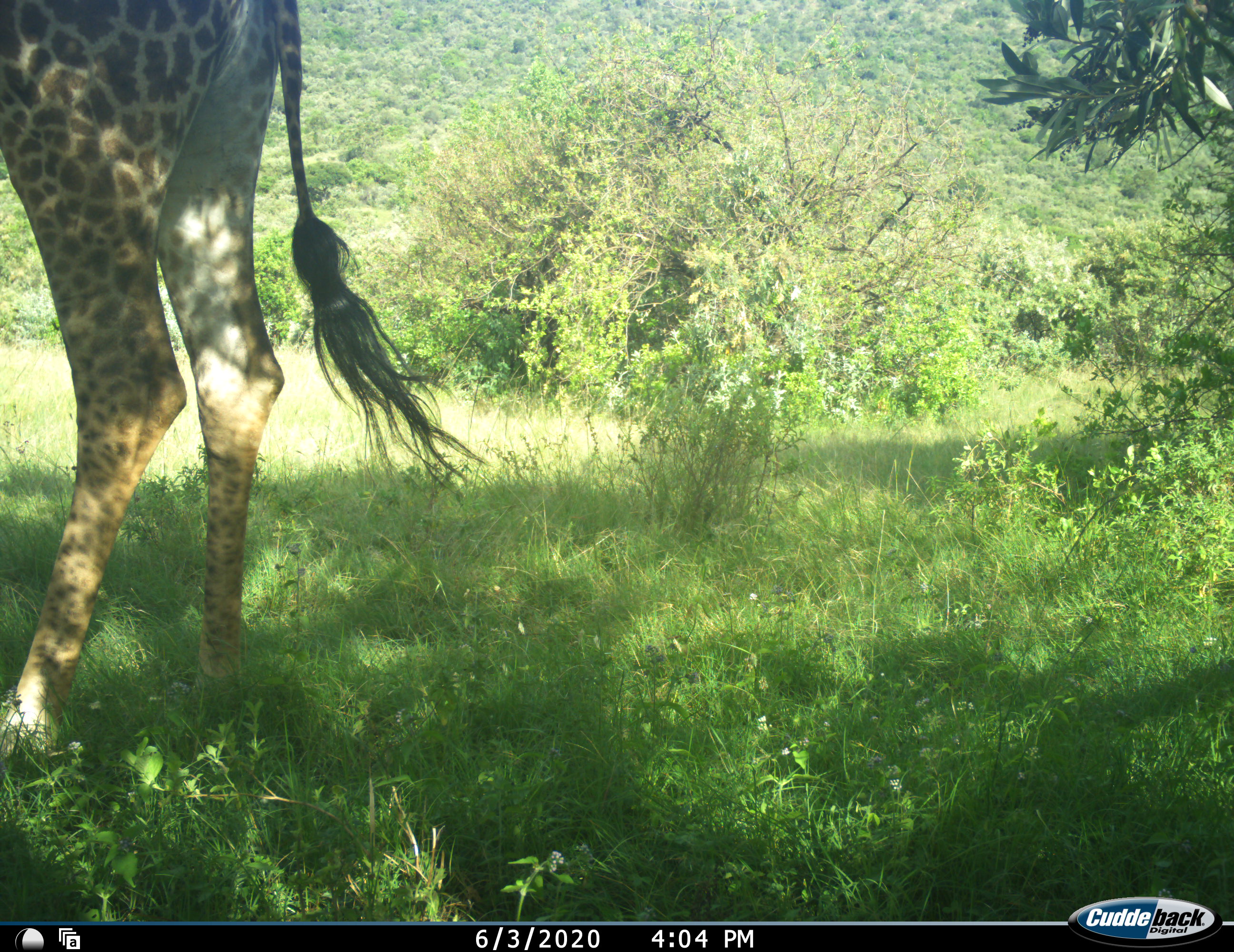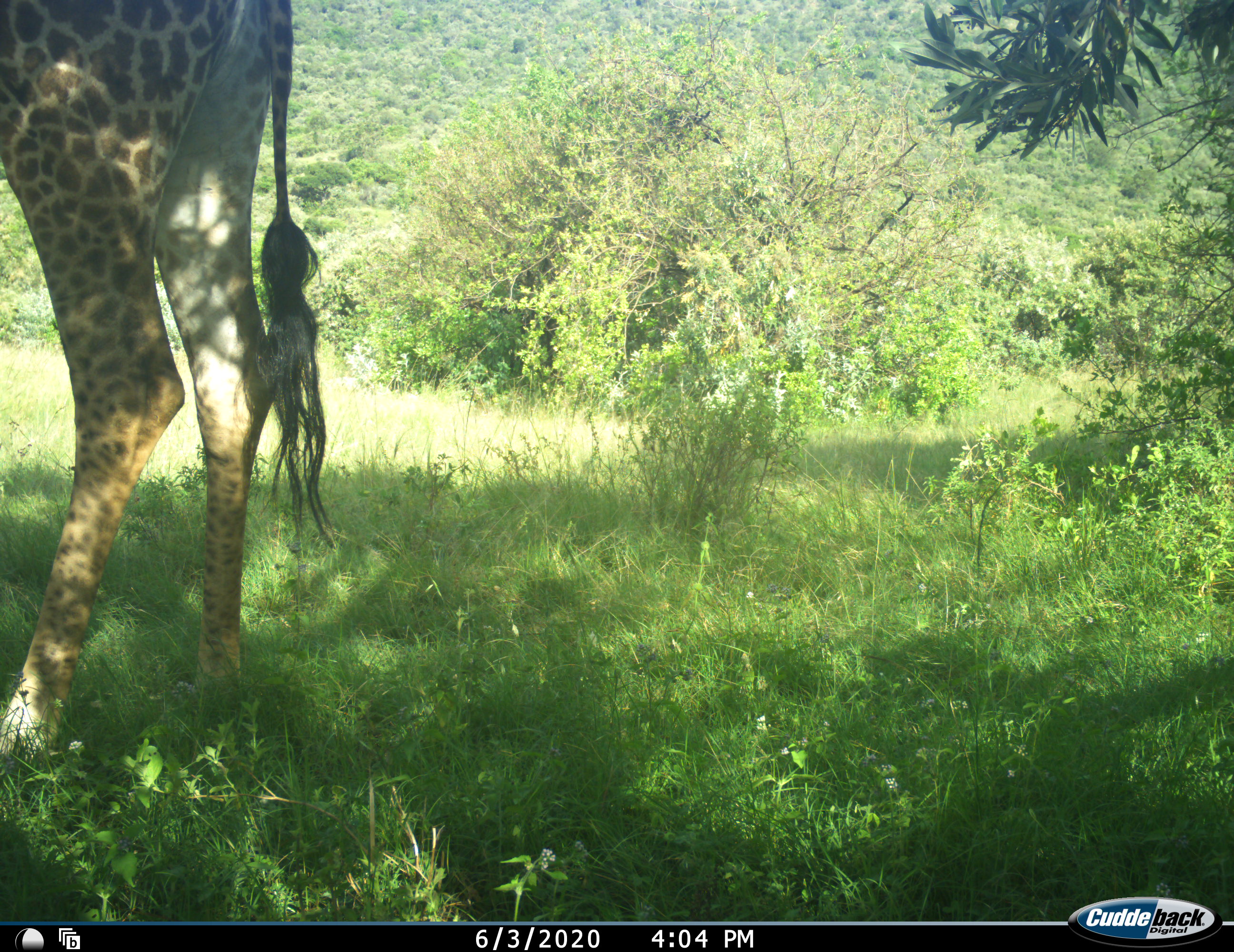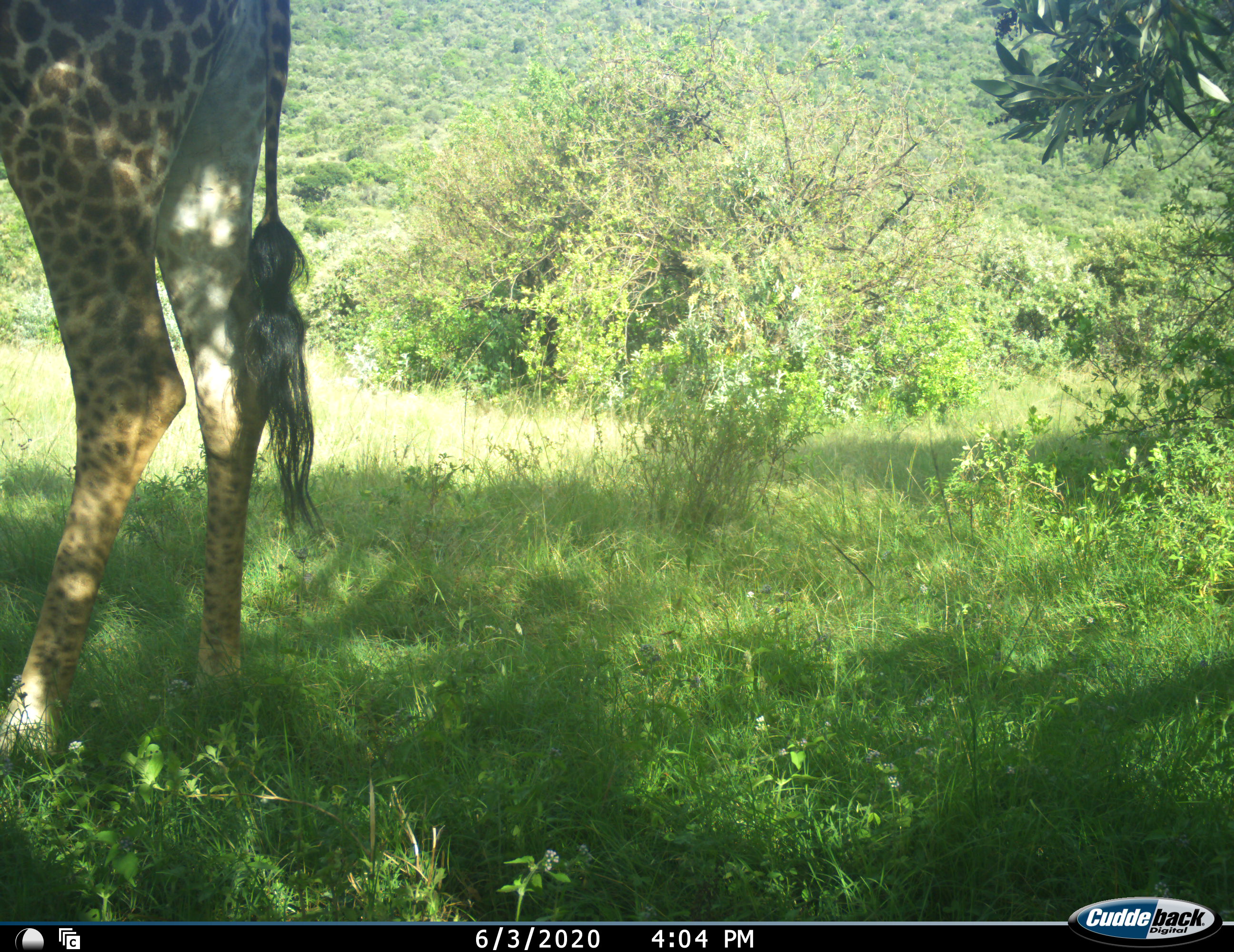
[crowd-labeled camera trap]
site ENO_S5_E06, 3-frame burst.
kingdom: Animalia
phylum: Chordata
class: Mammalia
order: Artiodactyla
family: Giraffidae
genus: Giraffa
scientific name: Giraffa camelopardalis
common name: giraffe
Giraffe (Giraffa camelopardalis), count 1. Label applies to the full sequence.